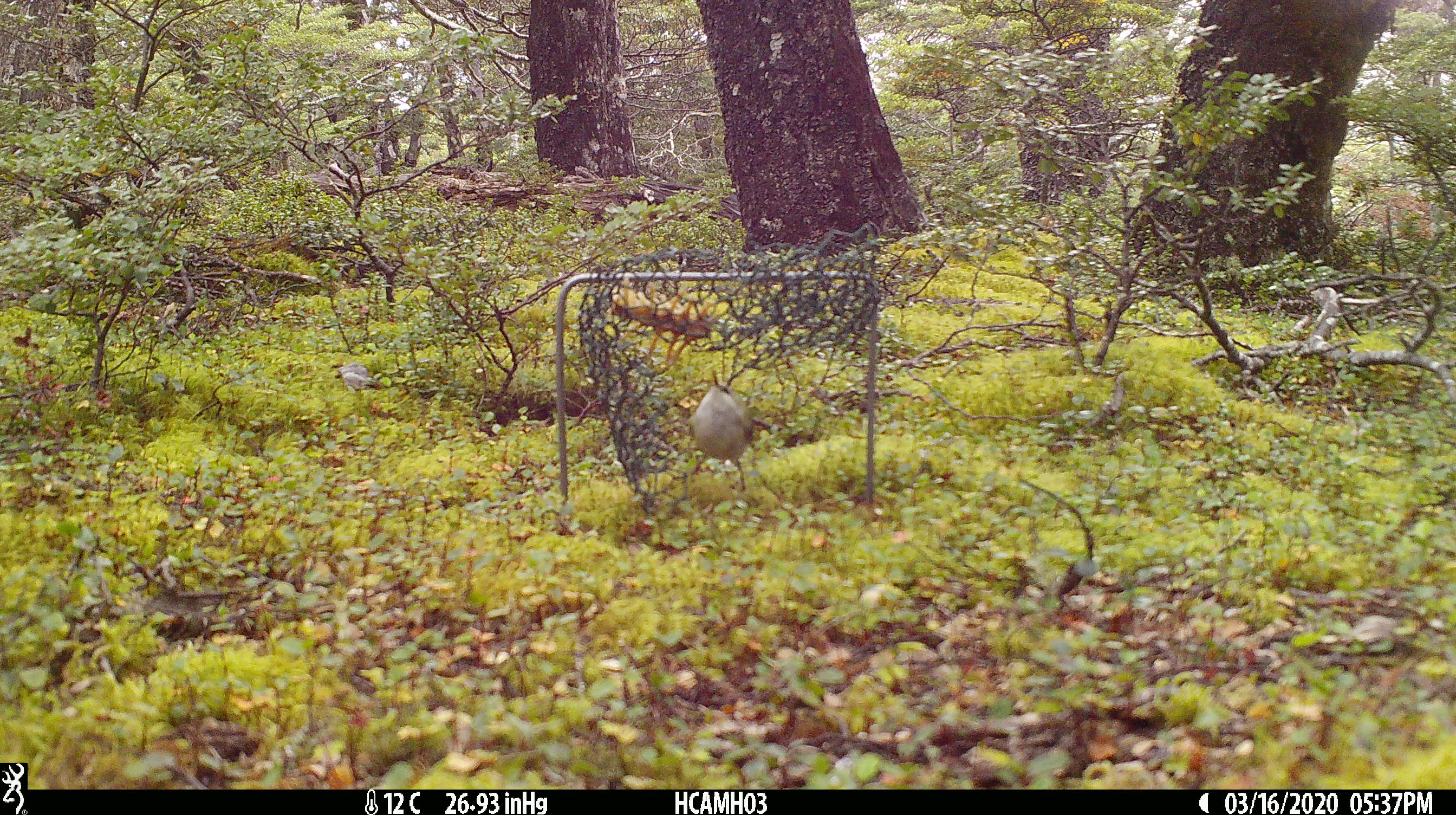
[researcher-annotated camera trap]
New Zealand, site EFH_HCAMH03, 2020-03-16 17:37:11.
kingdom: Animalia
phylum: Chordata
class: Aves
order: Passeriformes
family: Acanthisittidae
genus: Acanthisitta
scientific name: Acanthisitta chloris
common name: rifleman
Rifleman (Acanthisitta chloris).